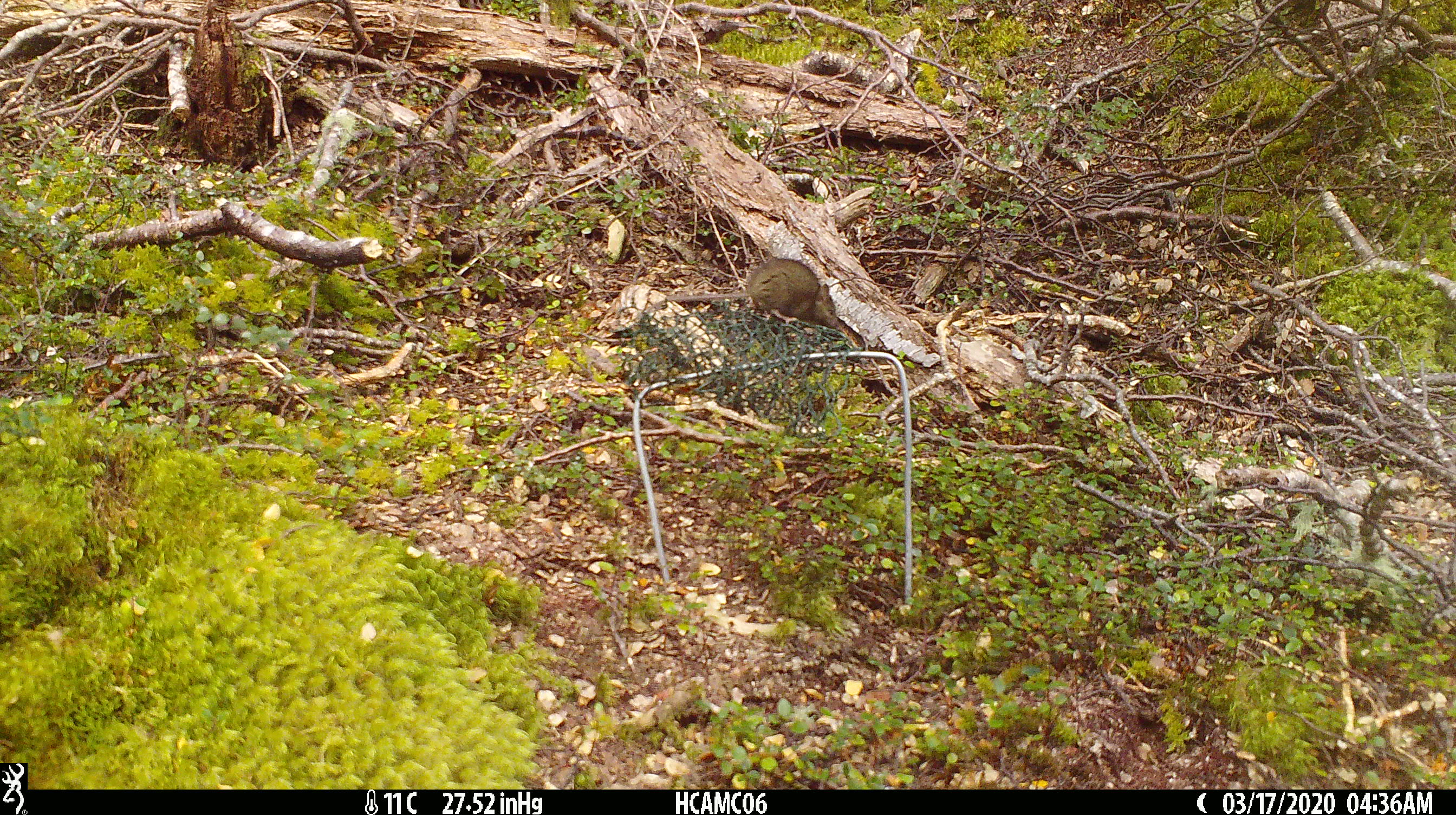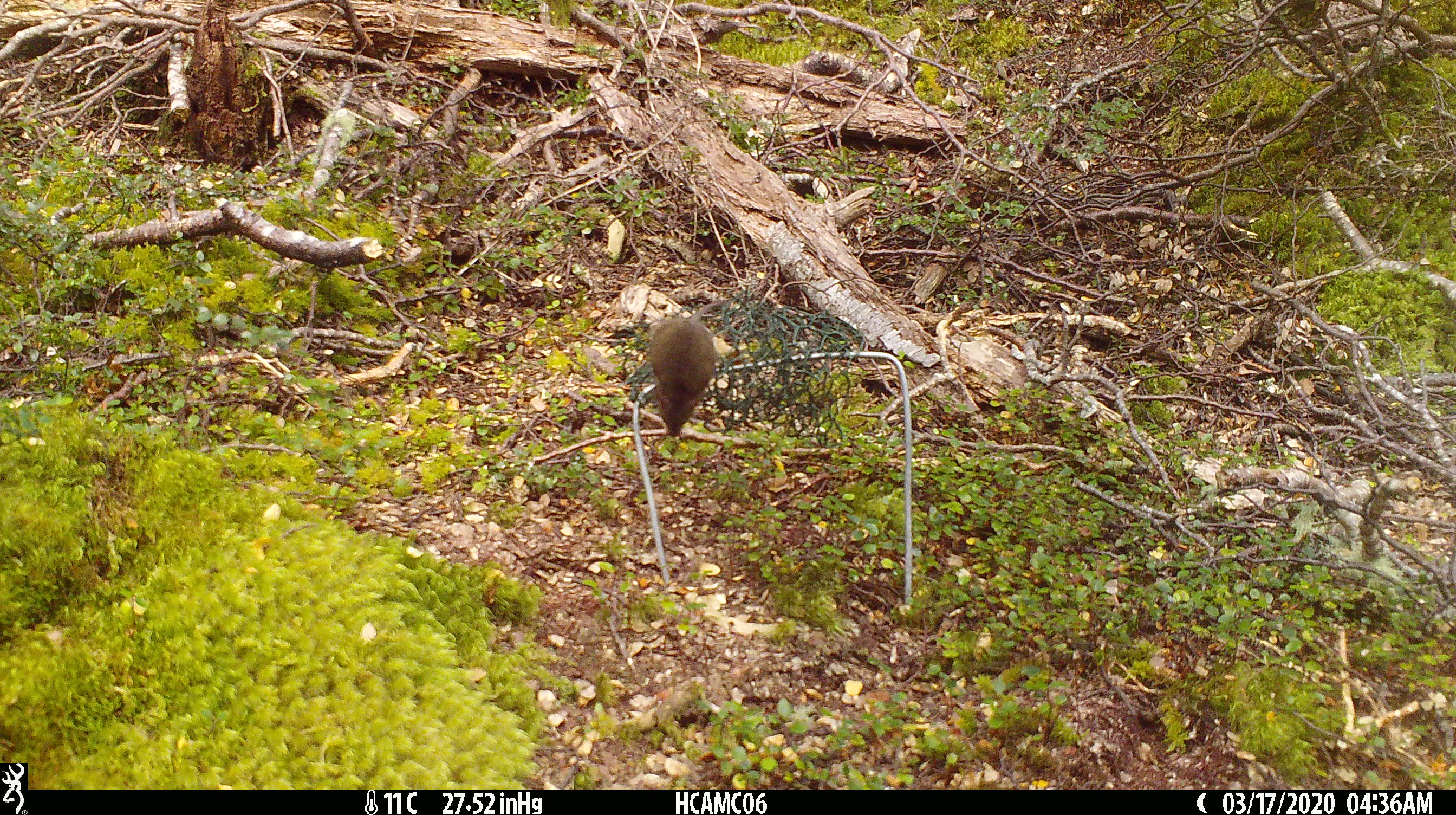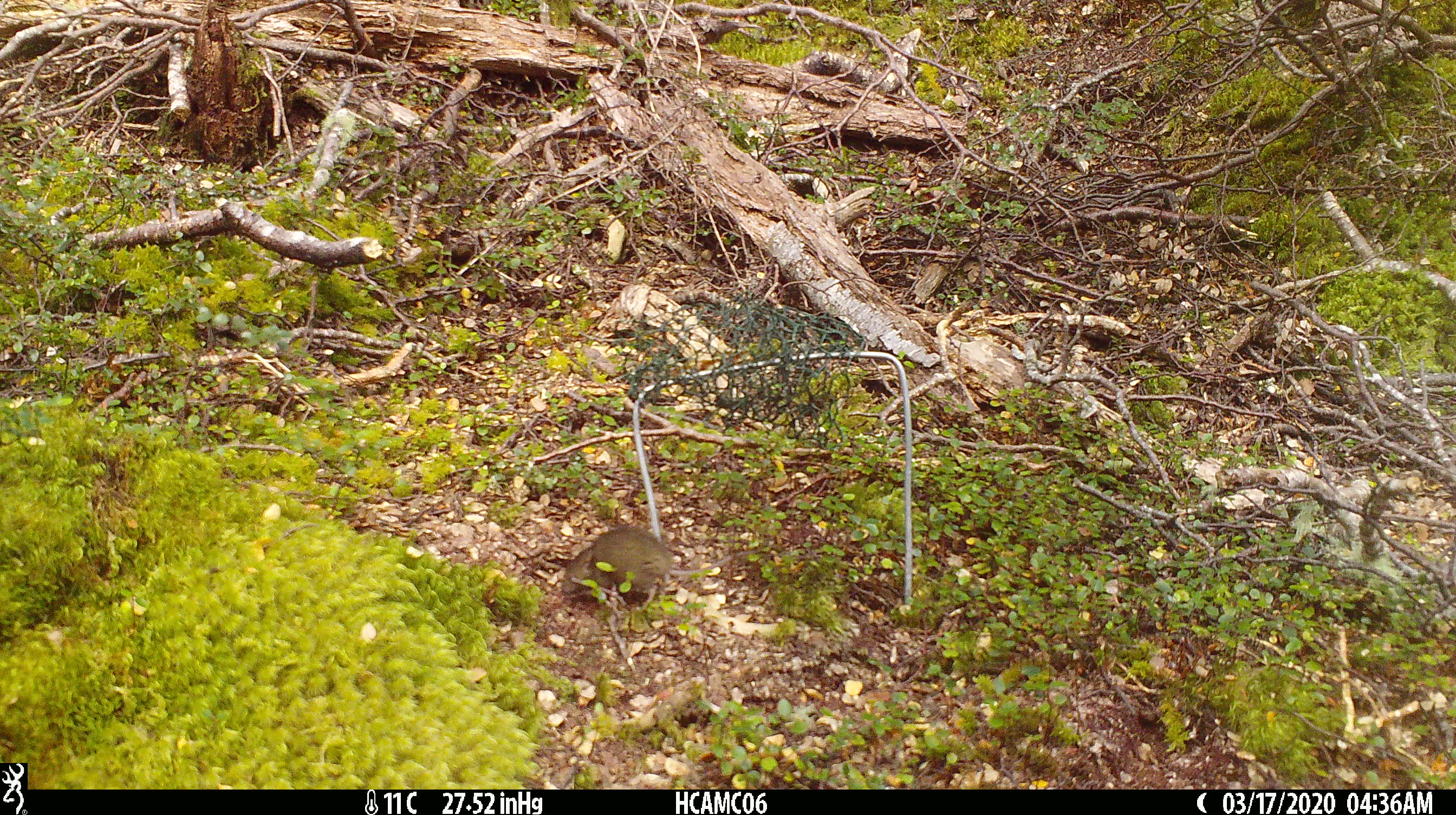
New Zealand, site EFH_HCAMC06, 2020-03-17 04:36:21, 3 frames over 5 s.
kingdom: Animalia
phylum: Chordata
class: Mammalia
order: Rodentia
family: Muridae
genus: Mus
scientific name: Mus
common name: mouse